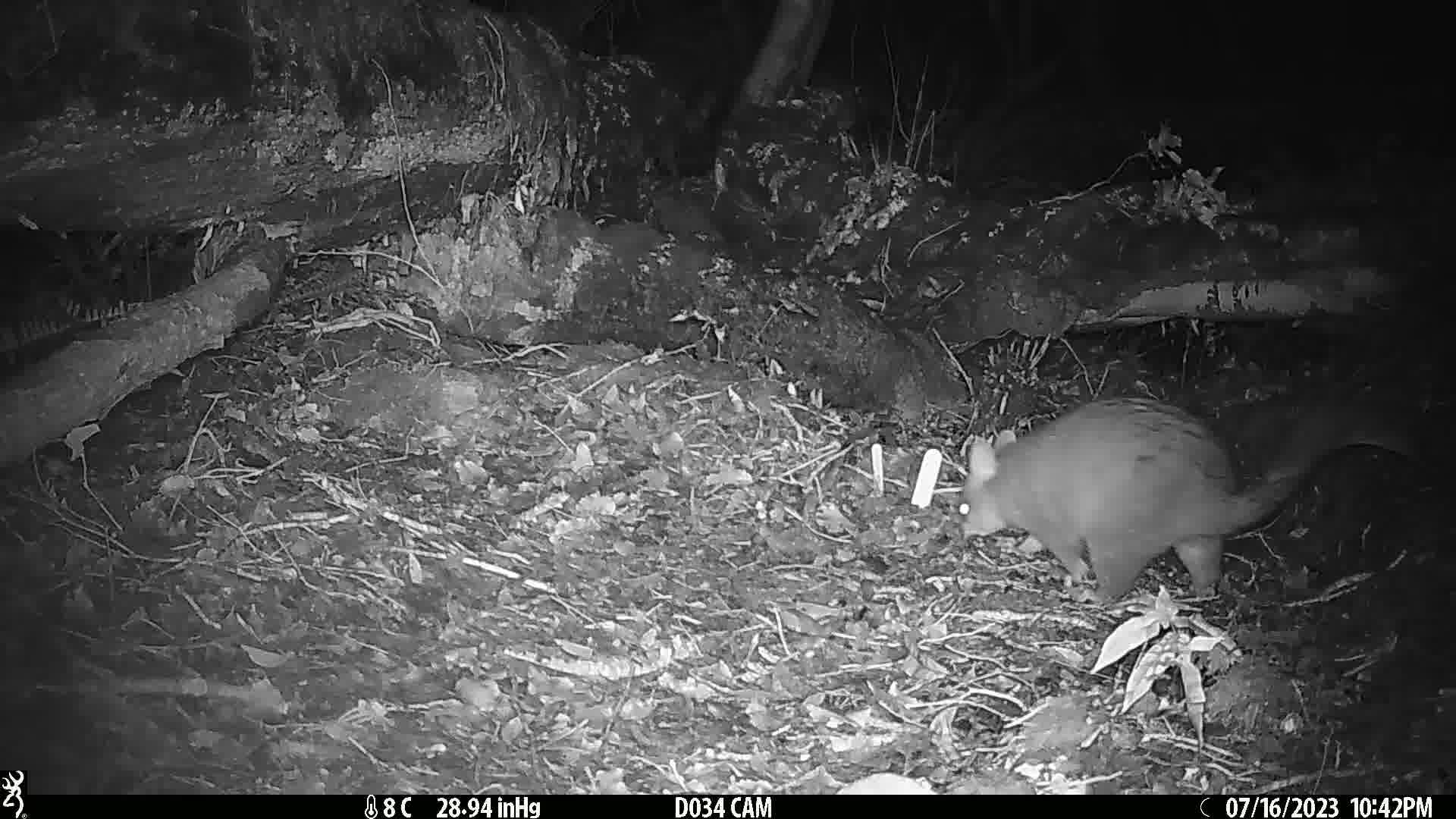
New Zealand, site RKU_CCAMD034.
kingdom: Animalia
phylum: Chordata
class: Mammalia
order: Diprotodontia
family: Phalangeridae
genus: Trichosurus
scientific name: Trichosurus vulpecula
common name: common brushtail possum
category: possum